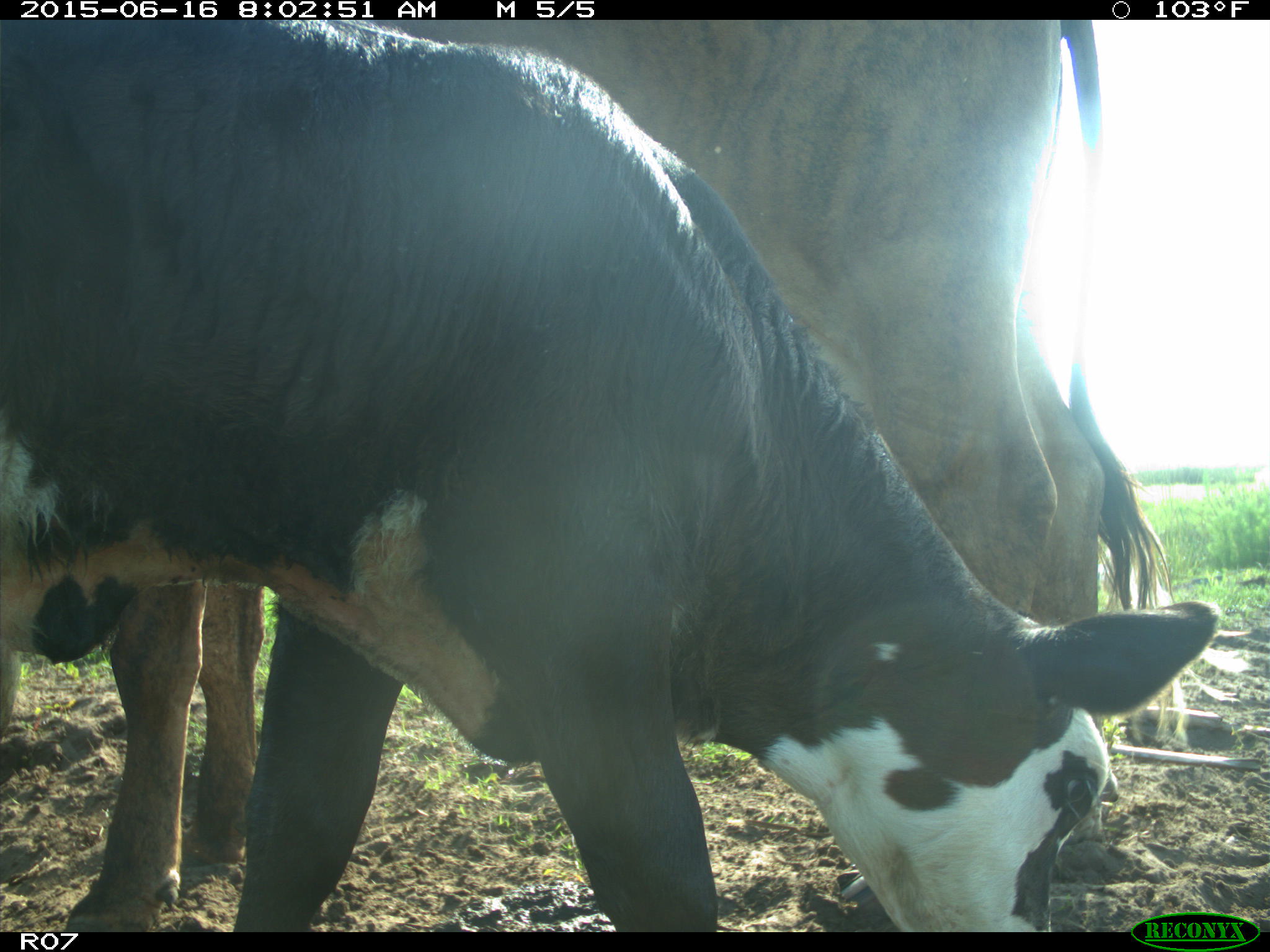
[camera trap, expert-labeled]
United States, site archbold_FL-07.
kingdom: Animalia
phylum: Chordata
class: Mammalia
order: Artiodactyla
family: Bovidae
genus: Bos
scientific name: Bos taurus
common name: domestic cow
Bos taurus (domestic cow).